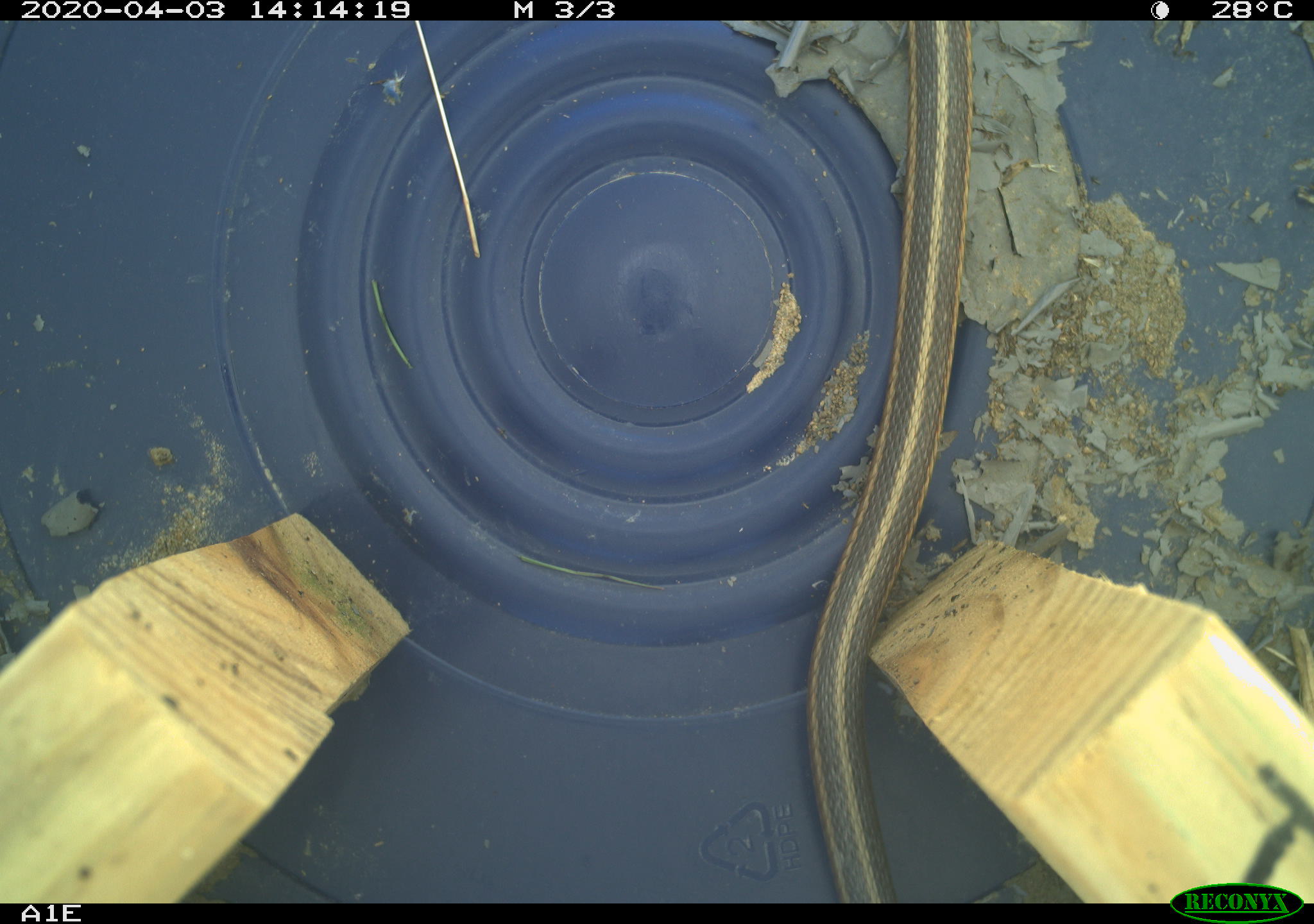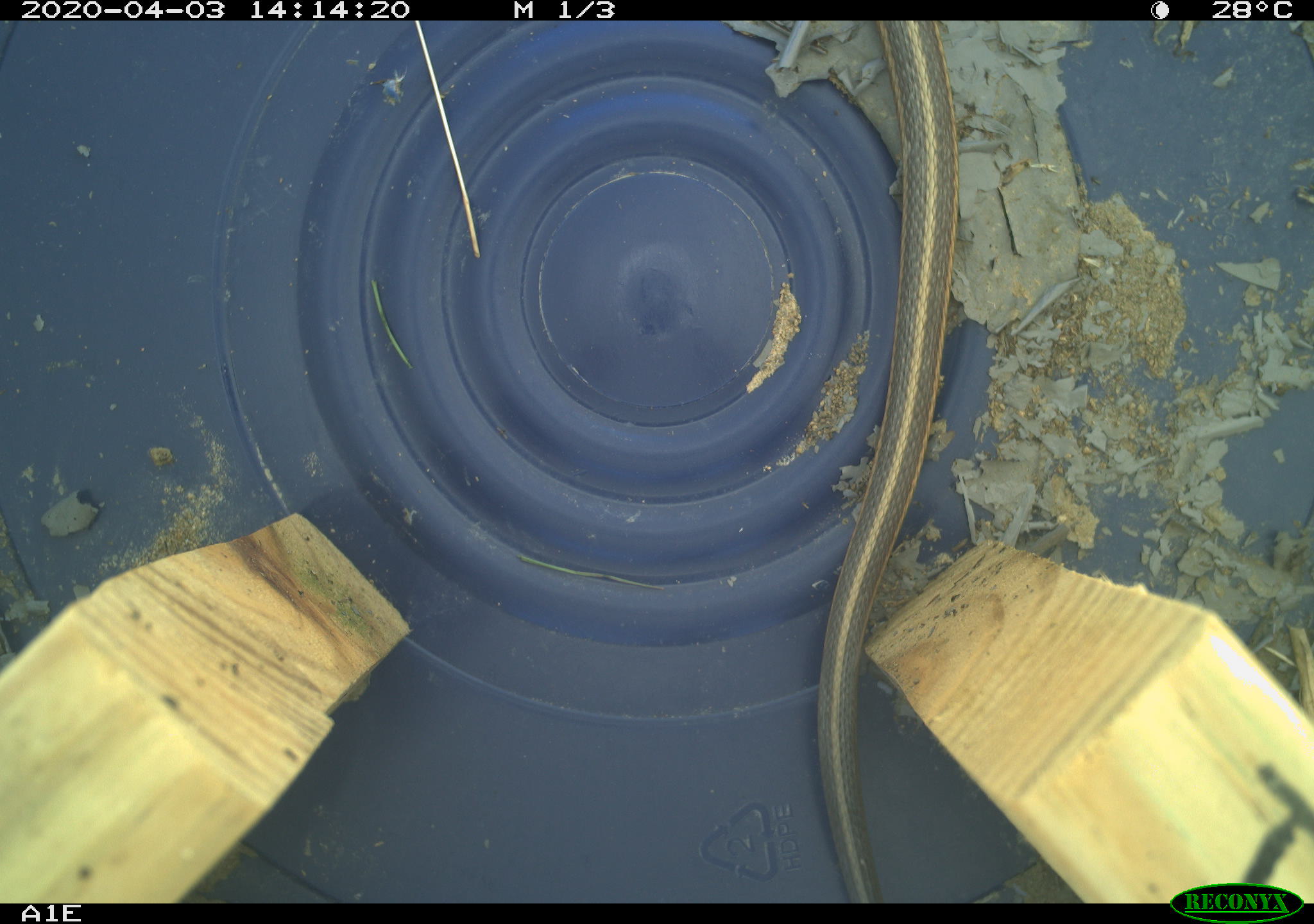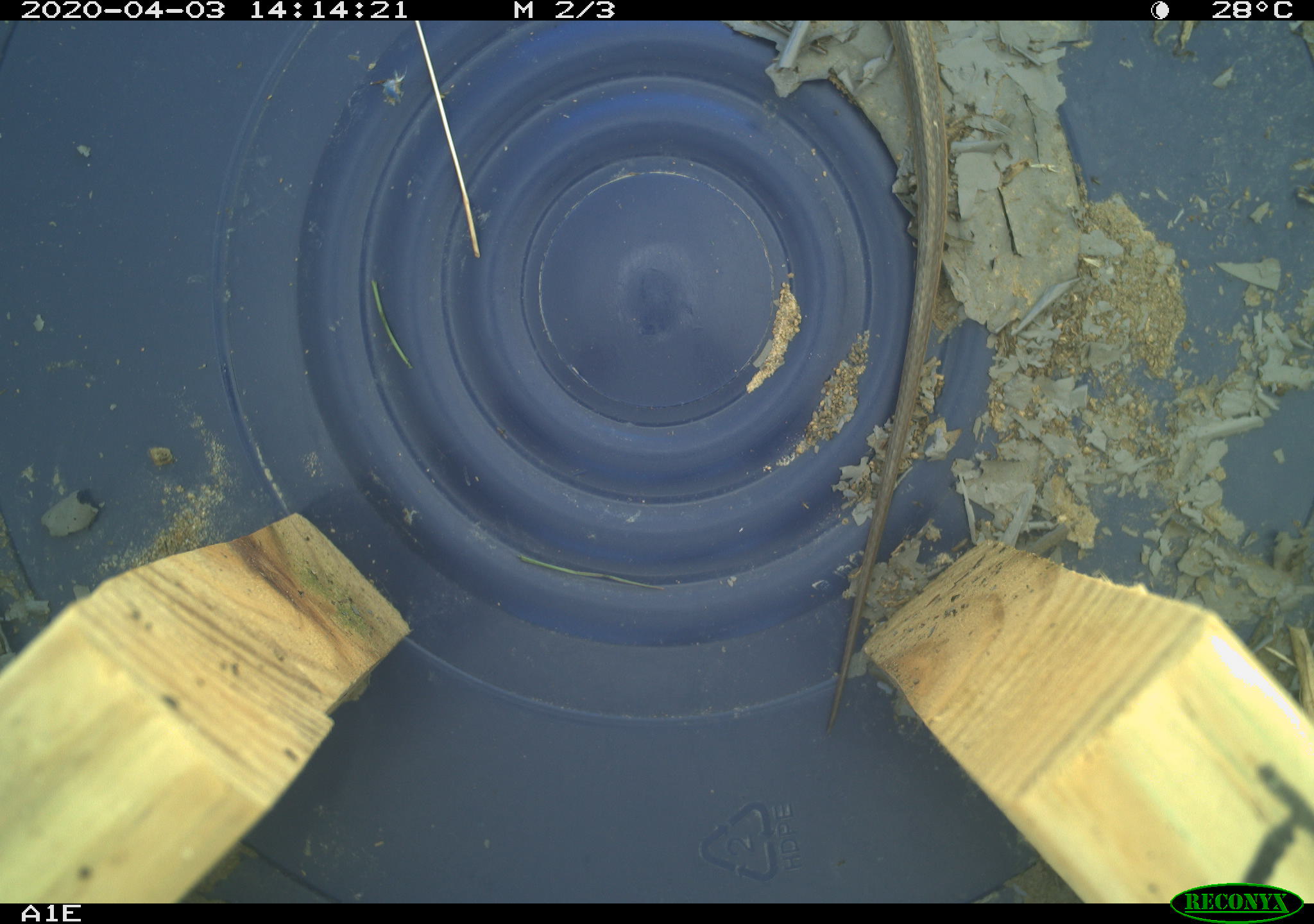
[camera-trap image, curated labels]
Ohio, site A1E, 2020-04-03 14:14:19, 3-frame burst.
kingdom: Animalia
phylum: Chordata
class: Reptilia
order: Squamata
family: Colubridae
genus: Thamnophis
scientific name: Thamnophis sirtalis sirtalis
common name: eastern gartersnake